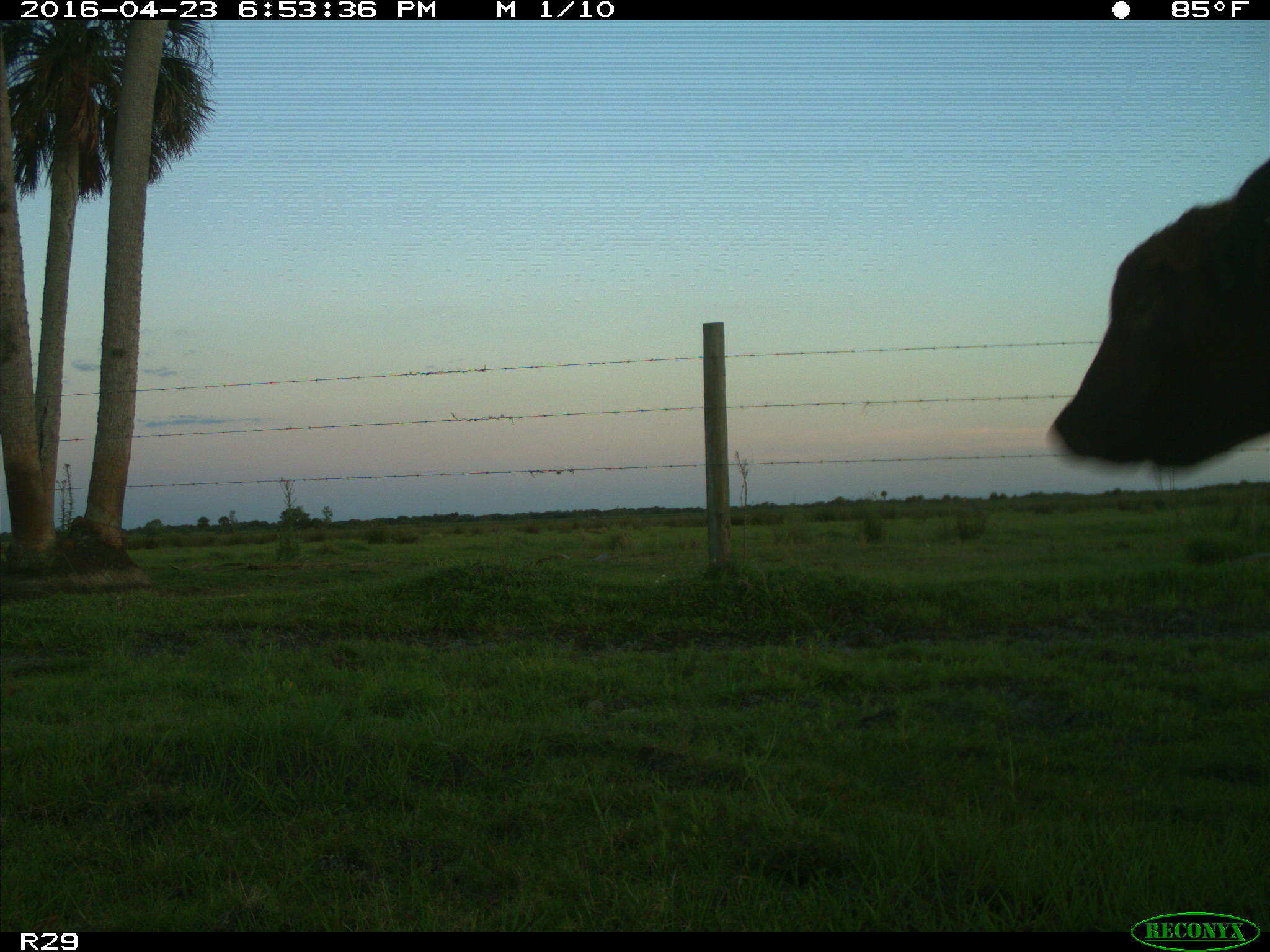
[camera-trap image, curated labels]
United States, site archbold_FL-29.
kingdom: Animalia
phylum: Chordata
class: Mammalia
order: Artiodactyla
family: Bovidae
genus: Bos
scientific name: Bos taurus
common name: domestic cow